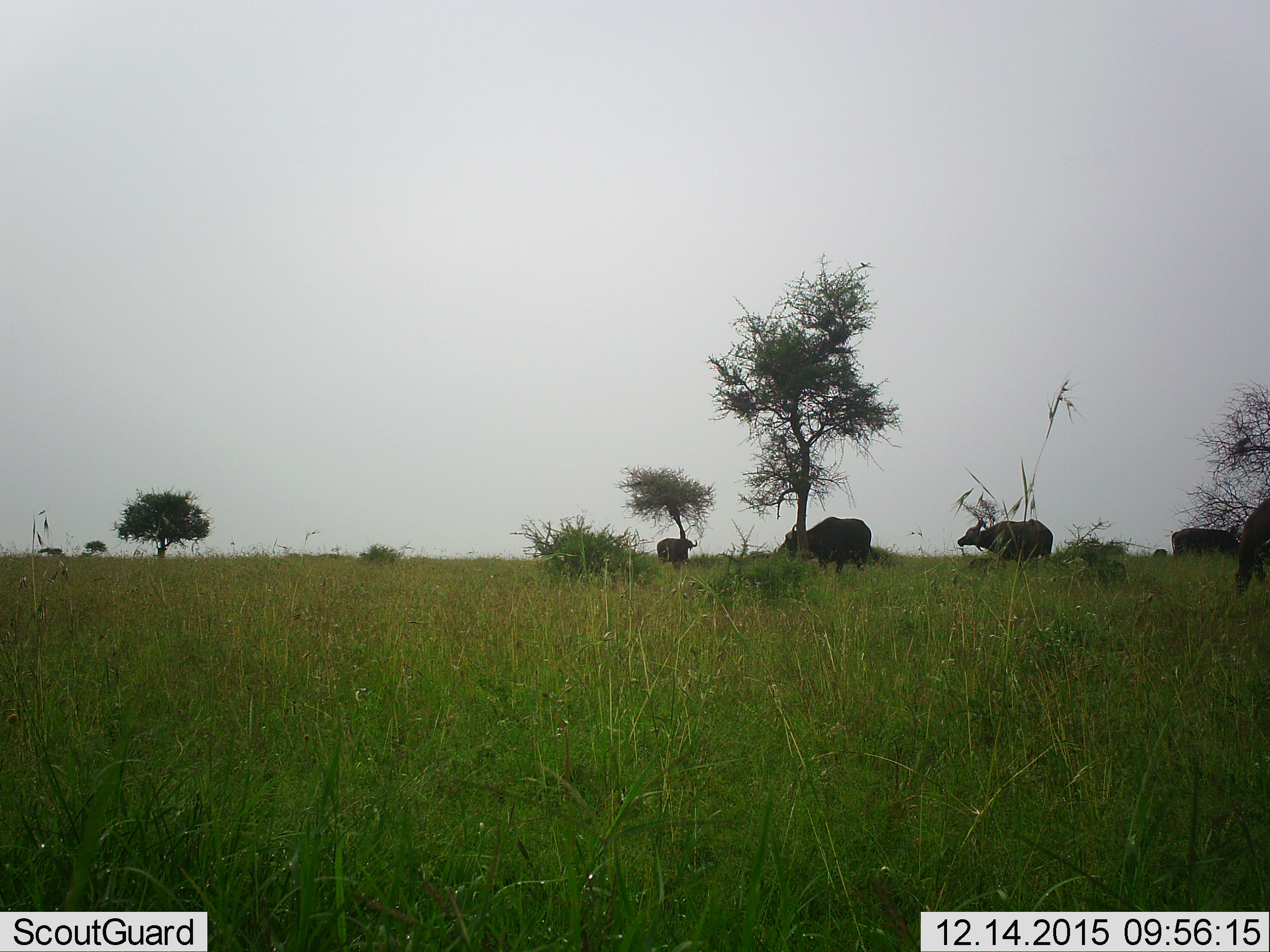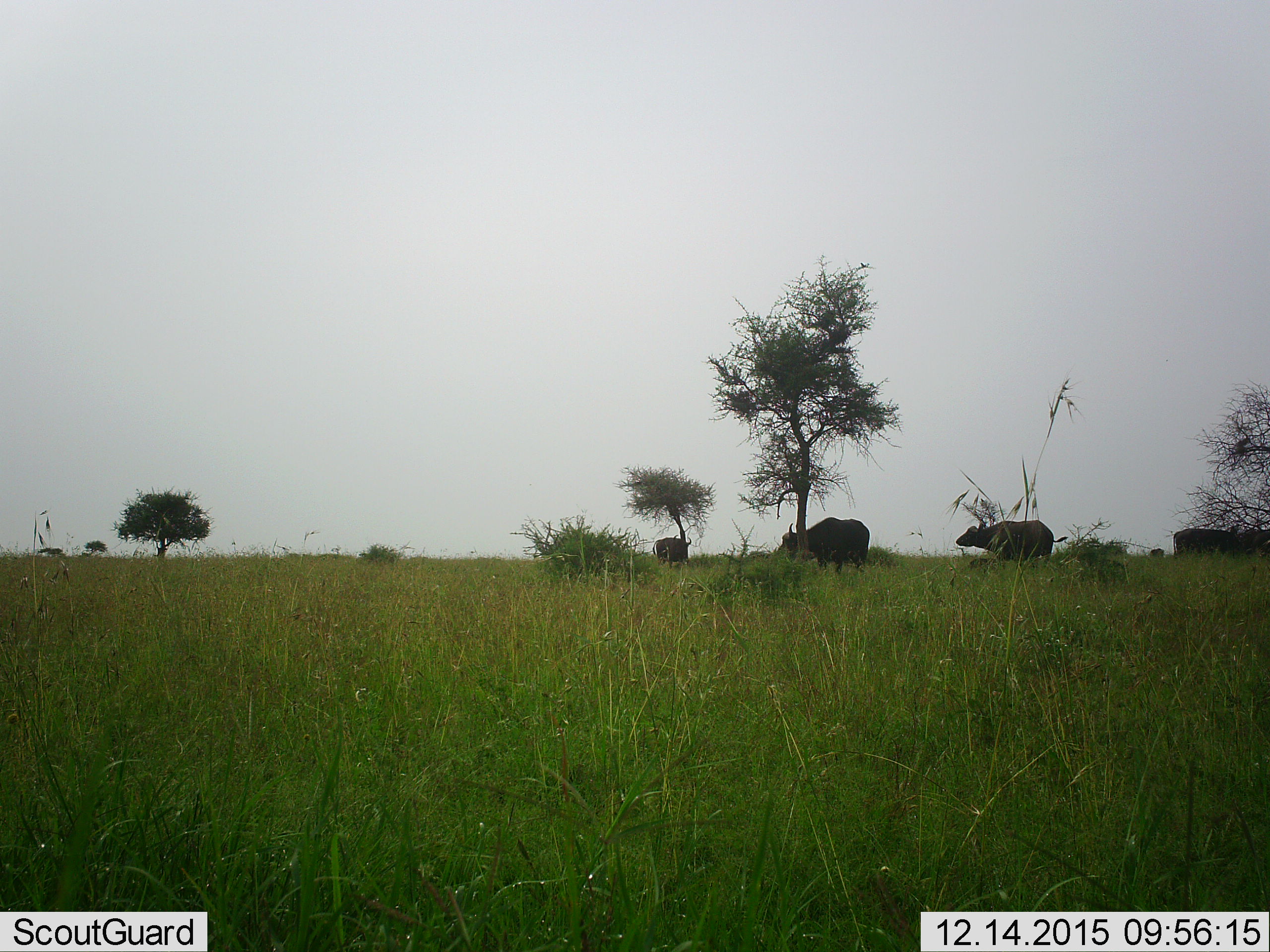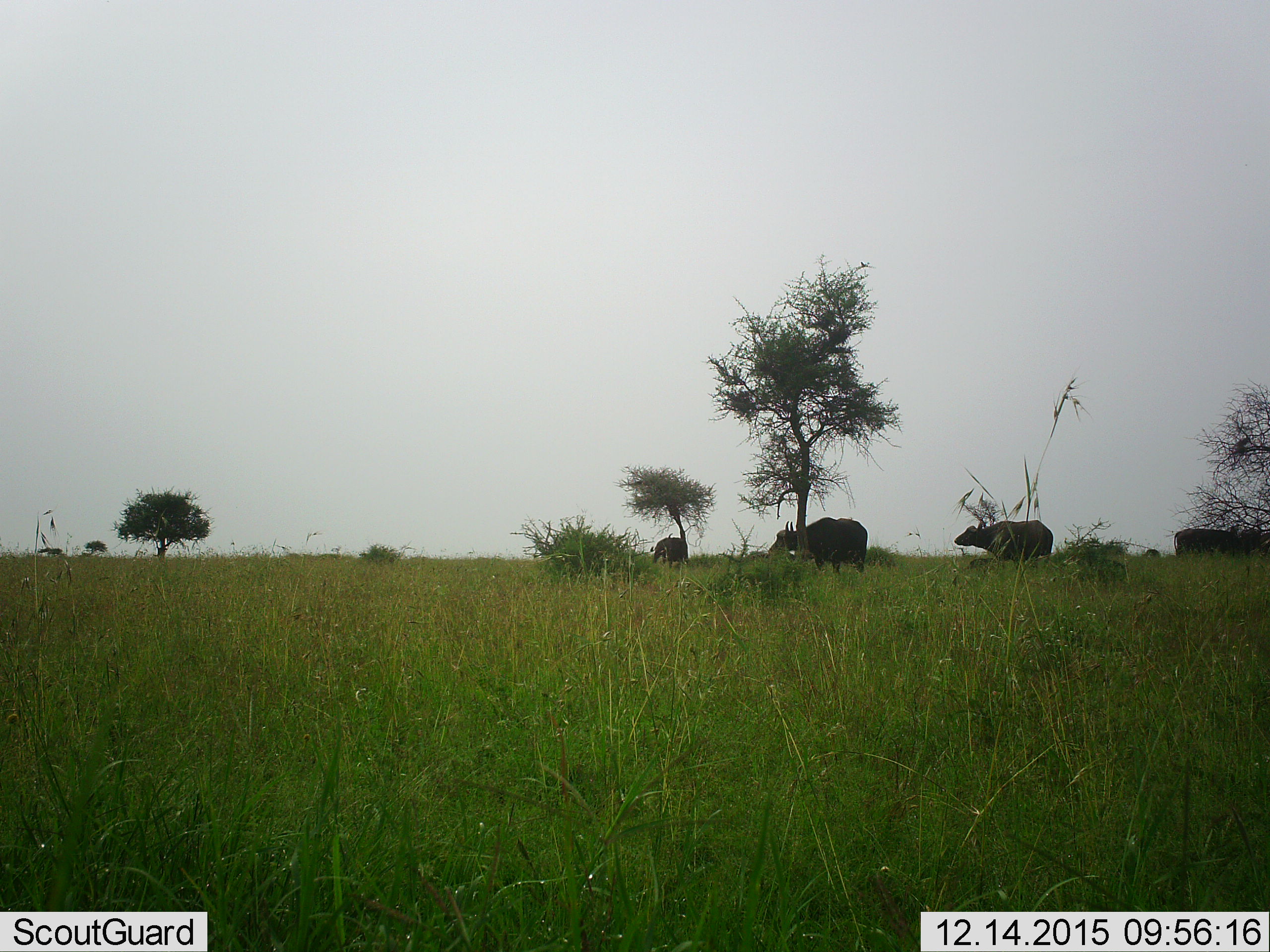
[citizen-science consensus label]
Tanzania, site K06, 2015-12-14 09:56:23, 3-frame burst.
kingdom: Animalia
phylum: Chordata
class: Mammalia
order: Artiodactyla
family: Bovidae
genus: Syncerus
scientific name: Syncerus caffer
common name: cape buffalo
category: buffalo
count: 6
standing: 100%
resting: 0%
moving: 75%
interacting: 0%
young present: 0%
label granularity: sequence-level